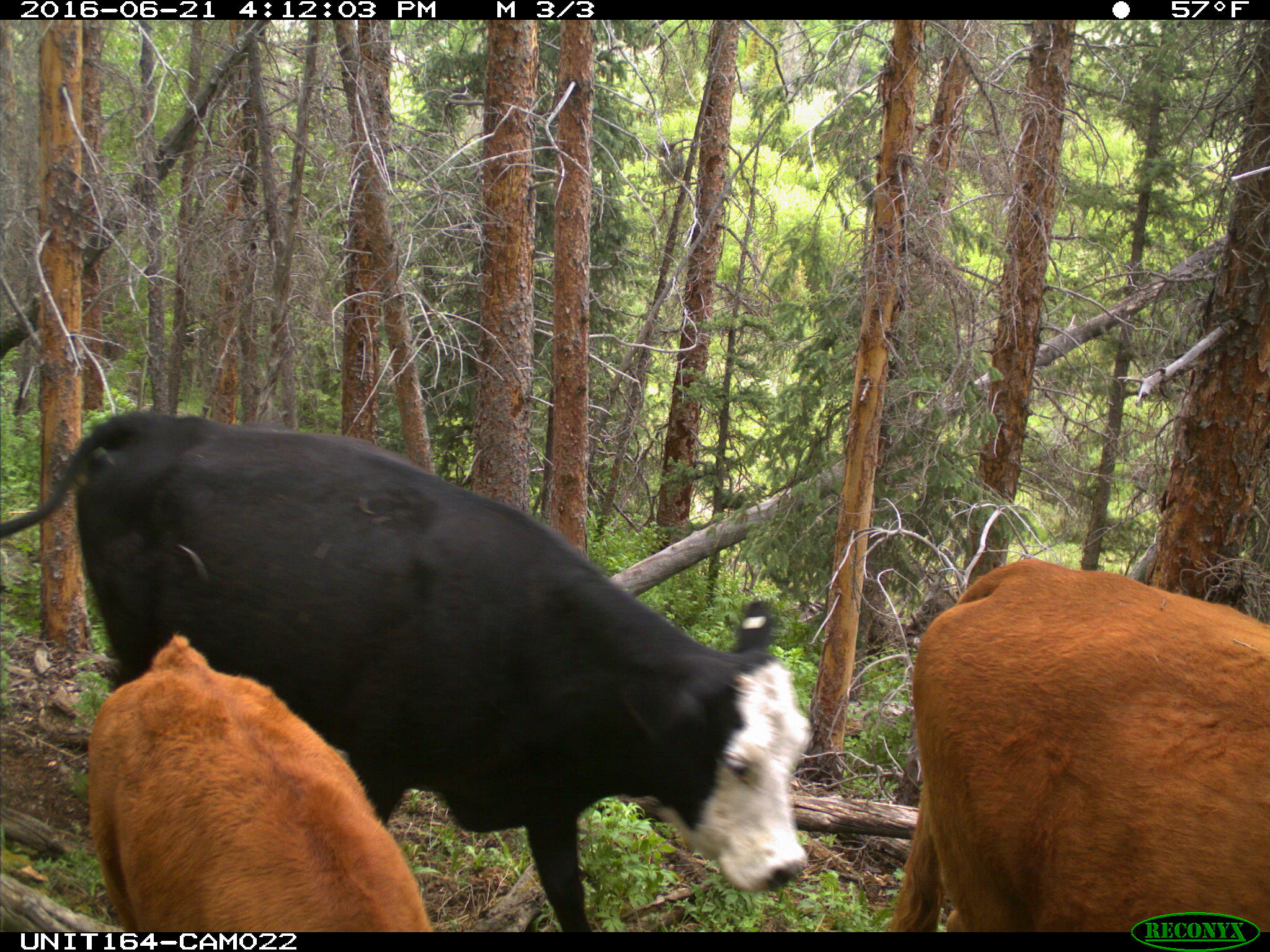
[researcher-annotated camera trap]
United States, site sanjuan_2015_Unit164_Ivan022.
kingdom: Animalia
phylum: Chordata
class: Mammalia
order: Artiodactyla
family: Bovidae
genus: Bos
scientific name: Bos taurus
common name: domestic cow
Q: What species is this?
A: Bos taurus (domestic cow).